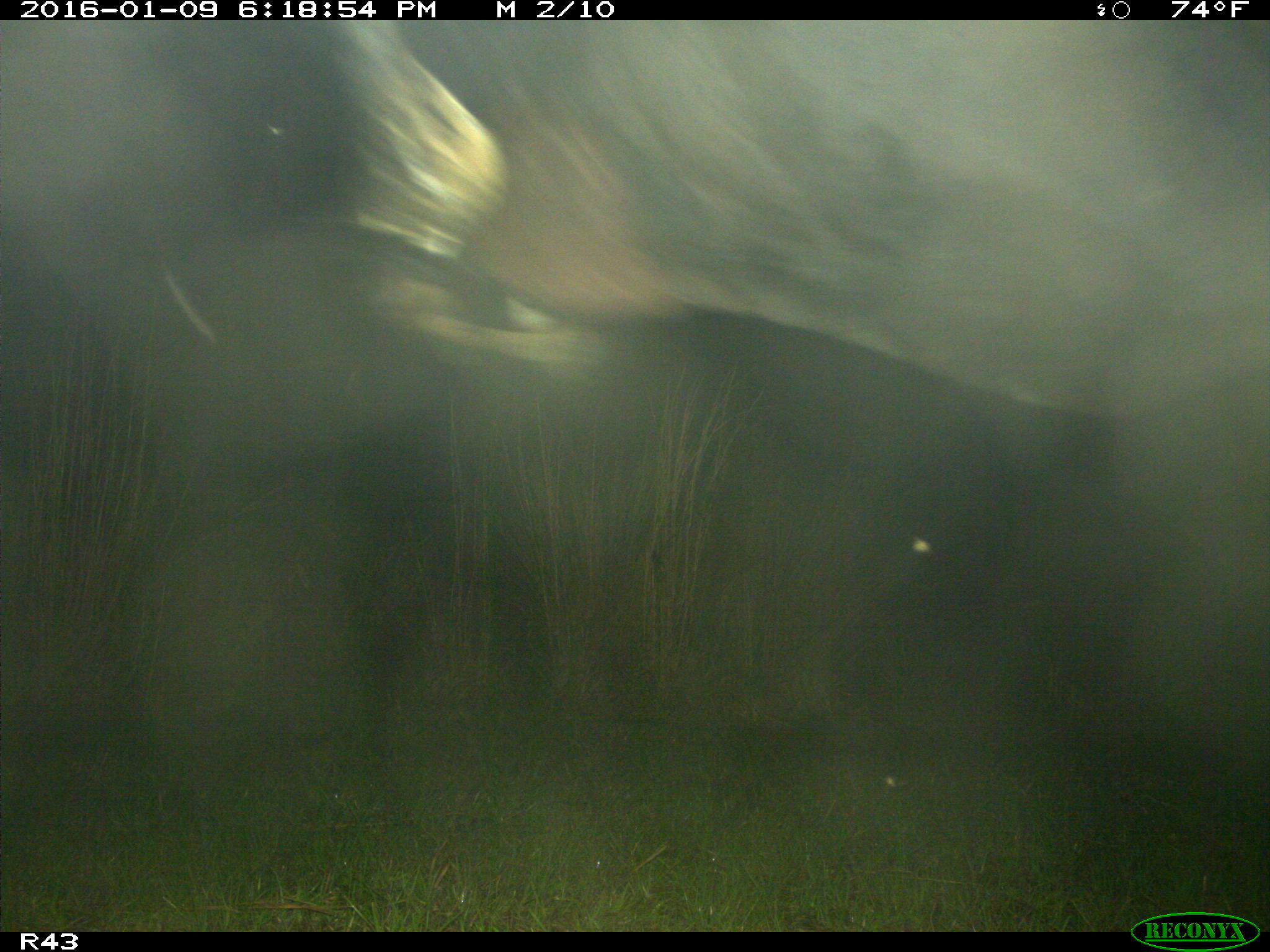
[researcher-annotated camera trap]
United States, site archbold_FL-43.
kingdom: Animalia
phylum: Chordata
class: Mammalia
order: Artiodactyla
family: Bovidae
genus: Bos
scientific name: Bos taurus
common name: domestic cow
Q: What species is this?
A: Bos taurus (domestic cow).